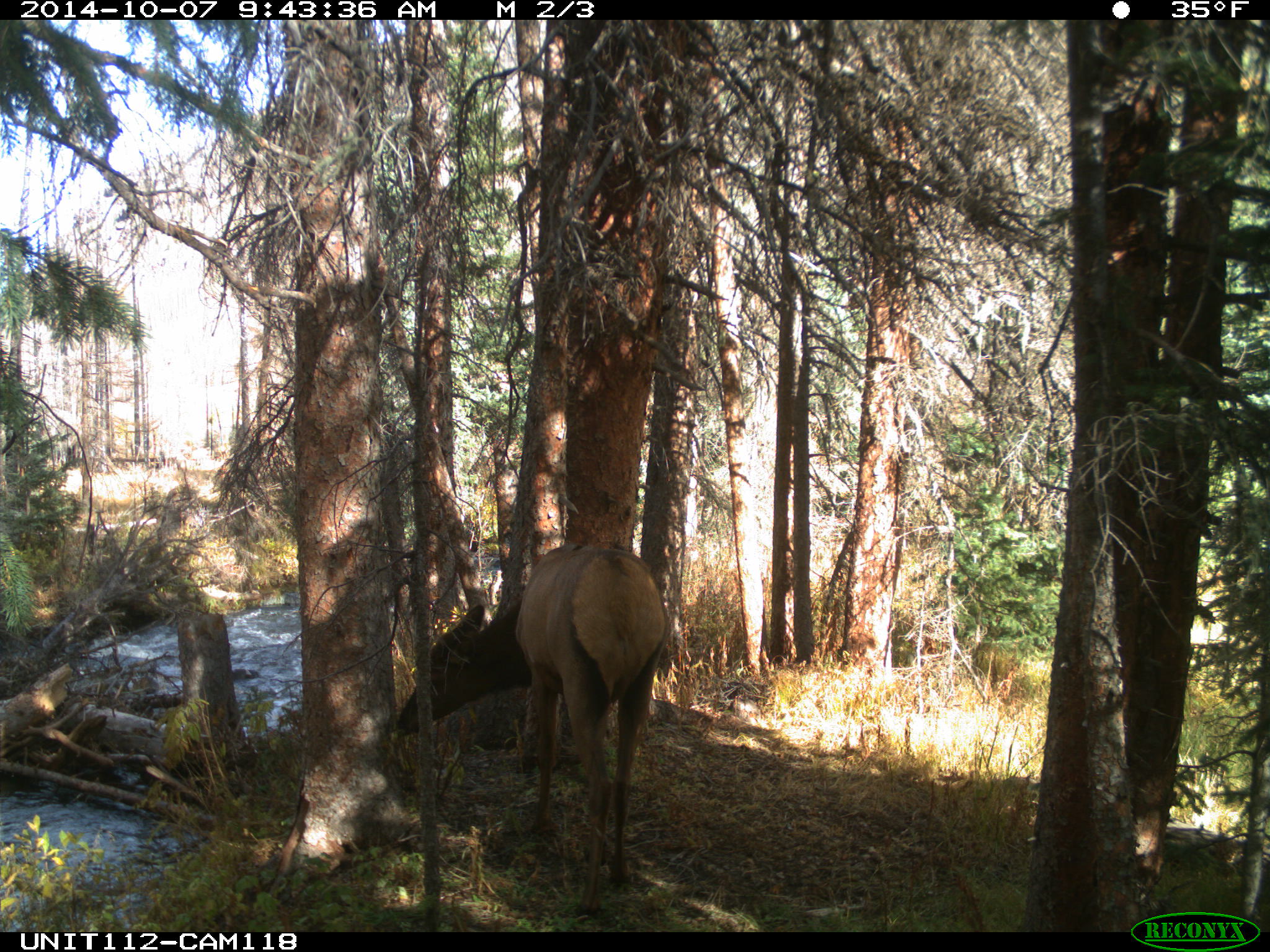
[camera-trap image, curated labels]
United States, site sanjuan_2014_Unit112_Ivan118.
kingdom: Animalia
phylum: Chordata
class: Mammalia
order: Artiodactyla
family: Cervidae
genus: Cervus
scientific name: Cervus elaphus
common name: red deer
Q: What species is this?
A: Cervus elaphus (red deer).